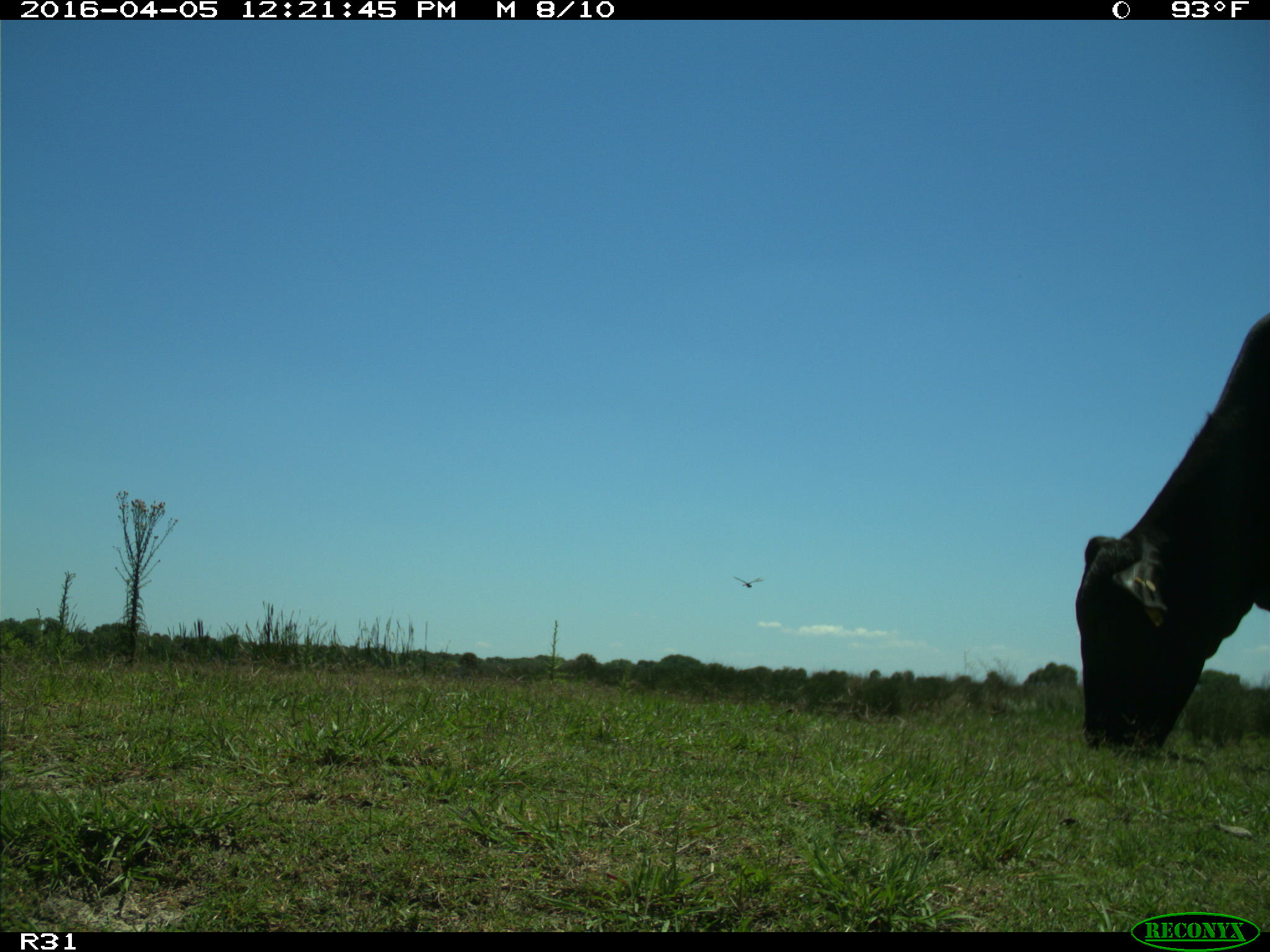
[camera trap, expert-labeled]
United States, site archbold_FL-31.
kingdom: Animalia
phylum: Chordata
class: Mammalia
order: Artiodactyla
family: Bovidae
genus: Bos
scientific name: Bos taurus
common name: domestic cow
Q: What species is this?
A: Bos taurus (domestic cow).